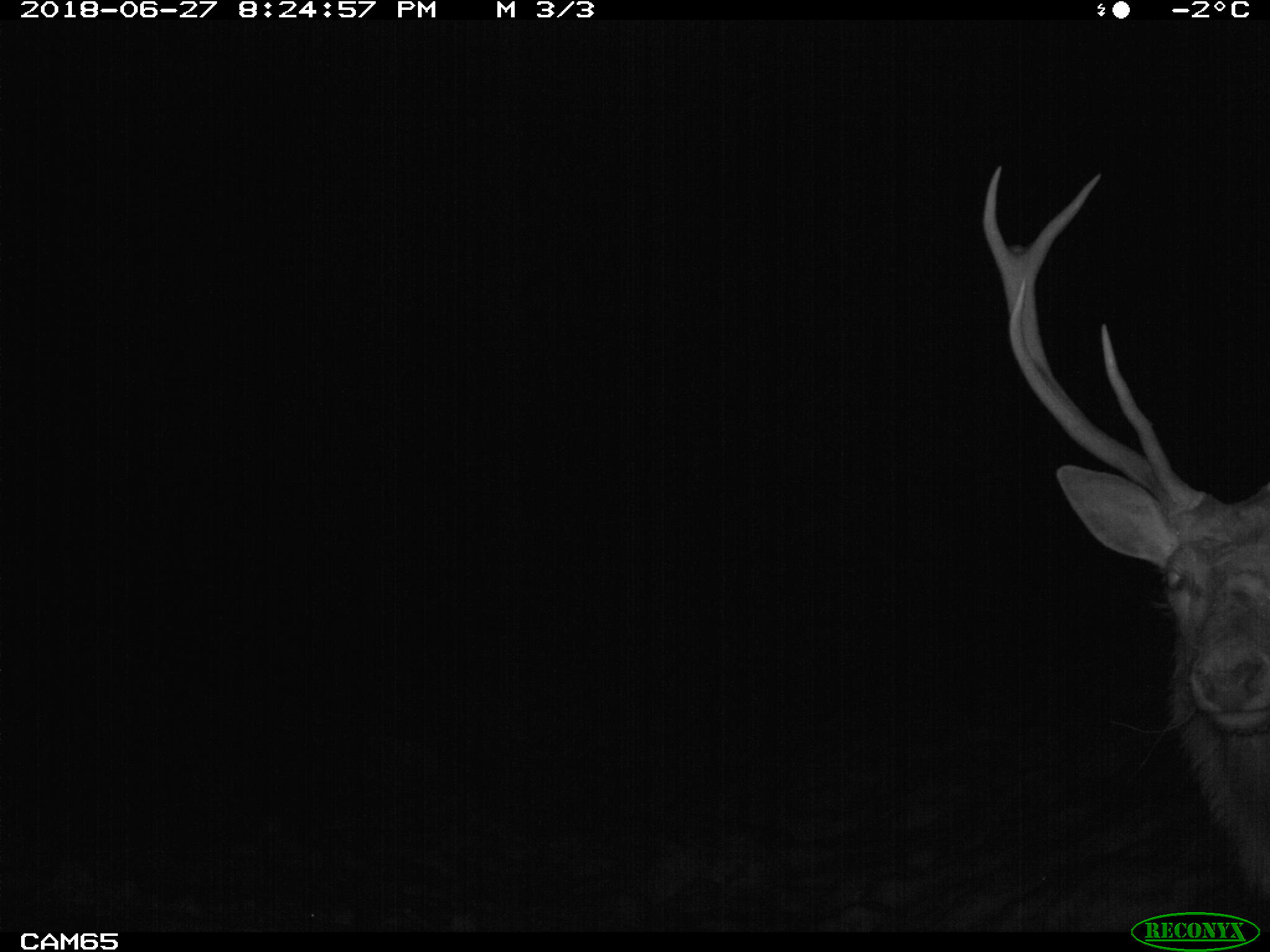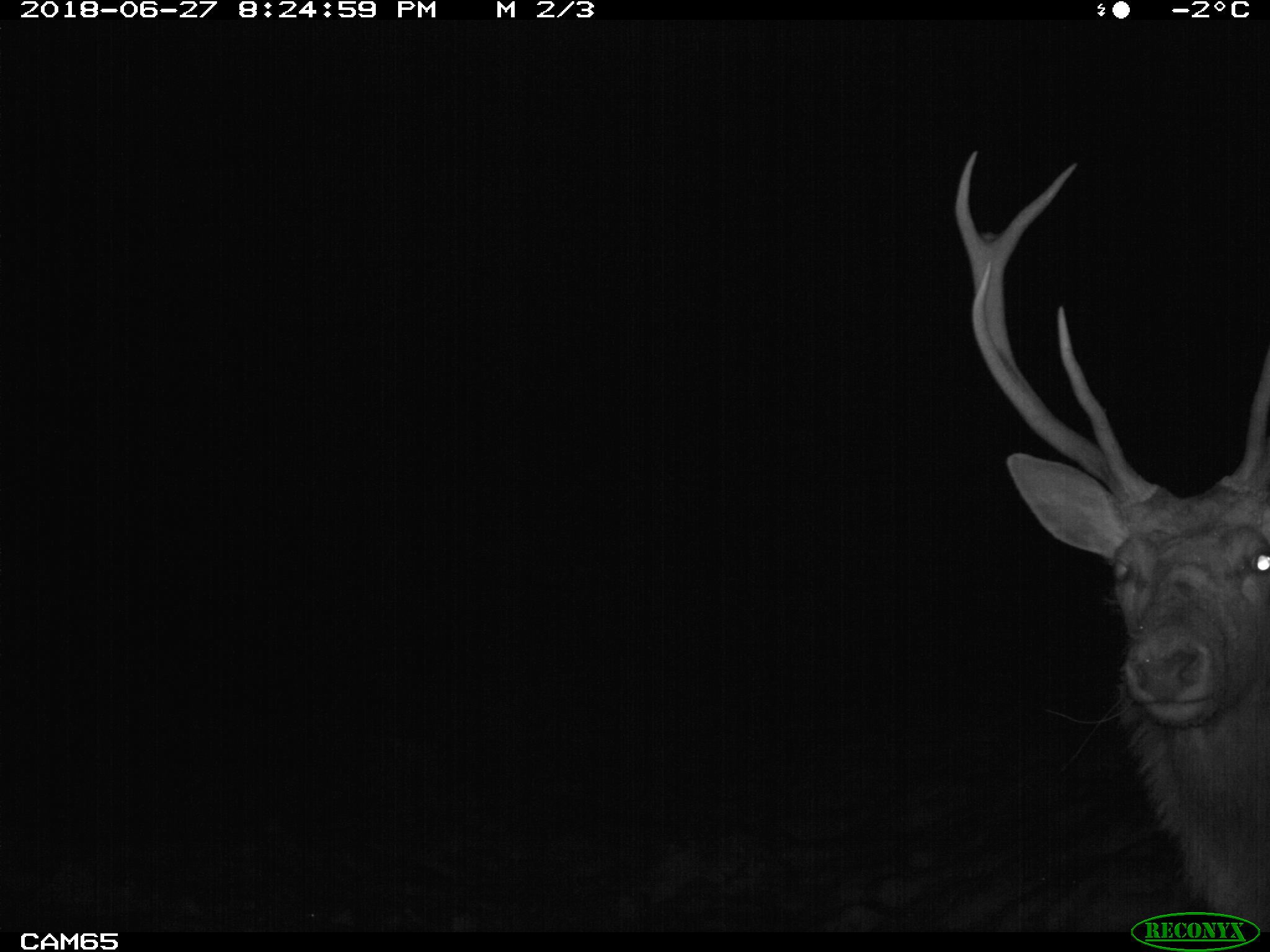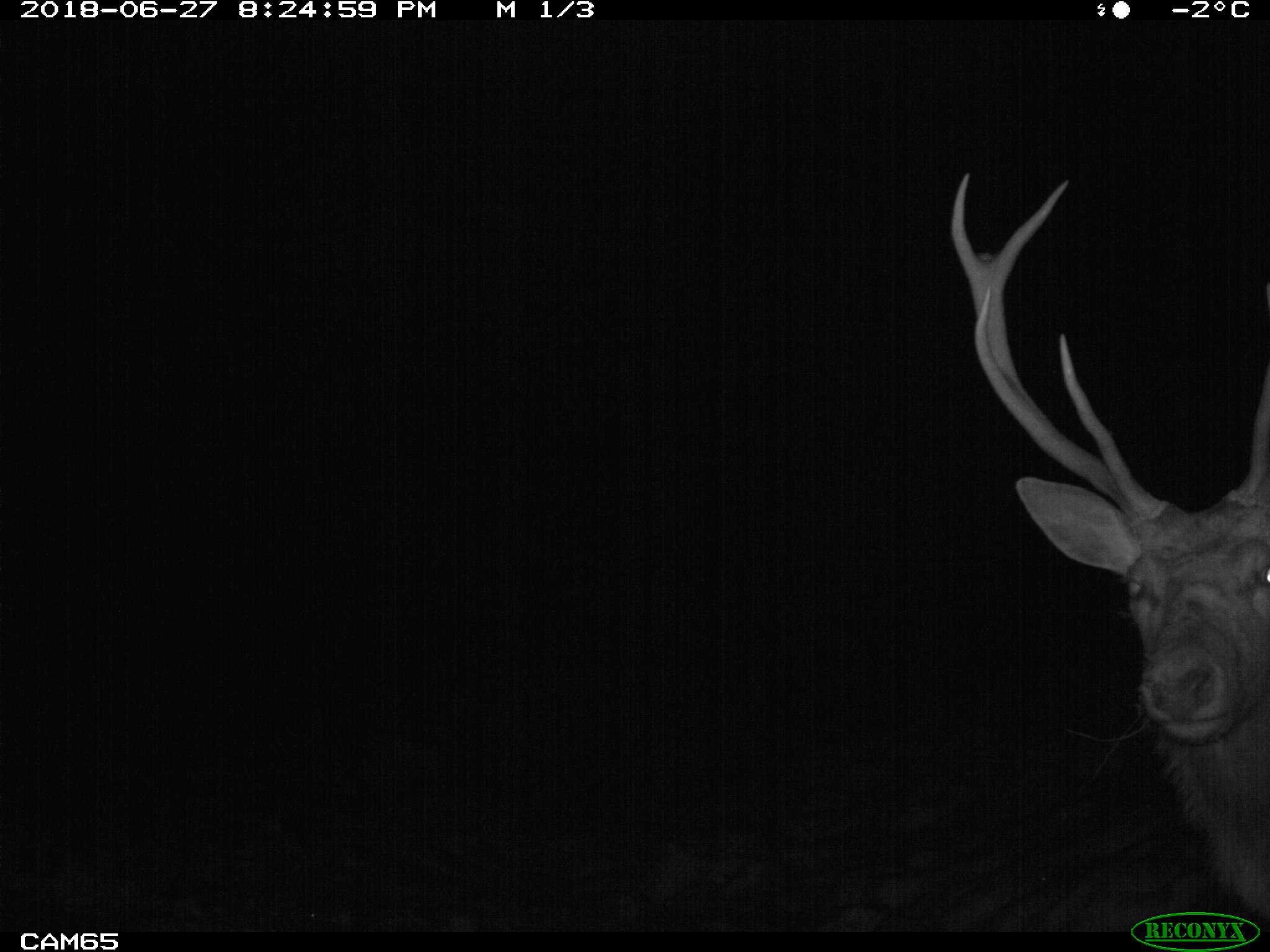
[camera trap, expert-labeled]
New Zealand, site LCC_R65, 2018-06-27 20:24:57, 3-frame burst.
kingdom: Animalia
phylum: Chordata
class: Mammalia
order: Artiodactyla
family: Cervidae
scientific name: Cervidae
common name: deer